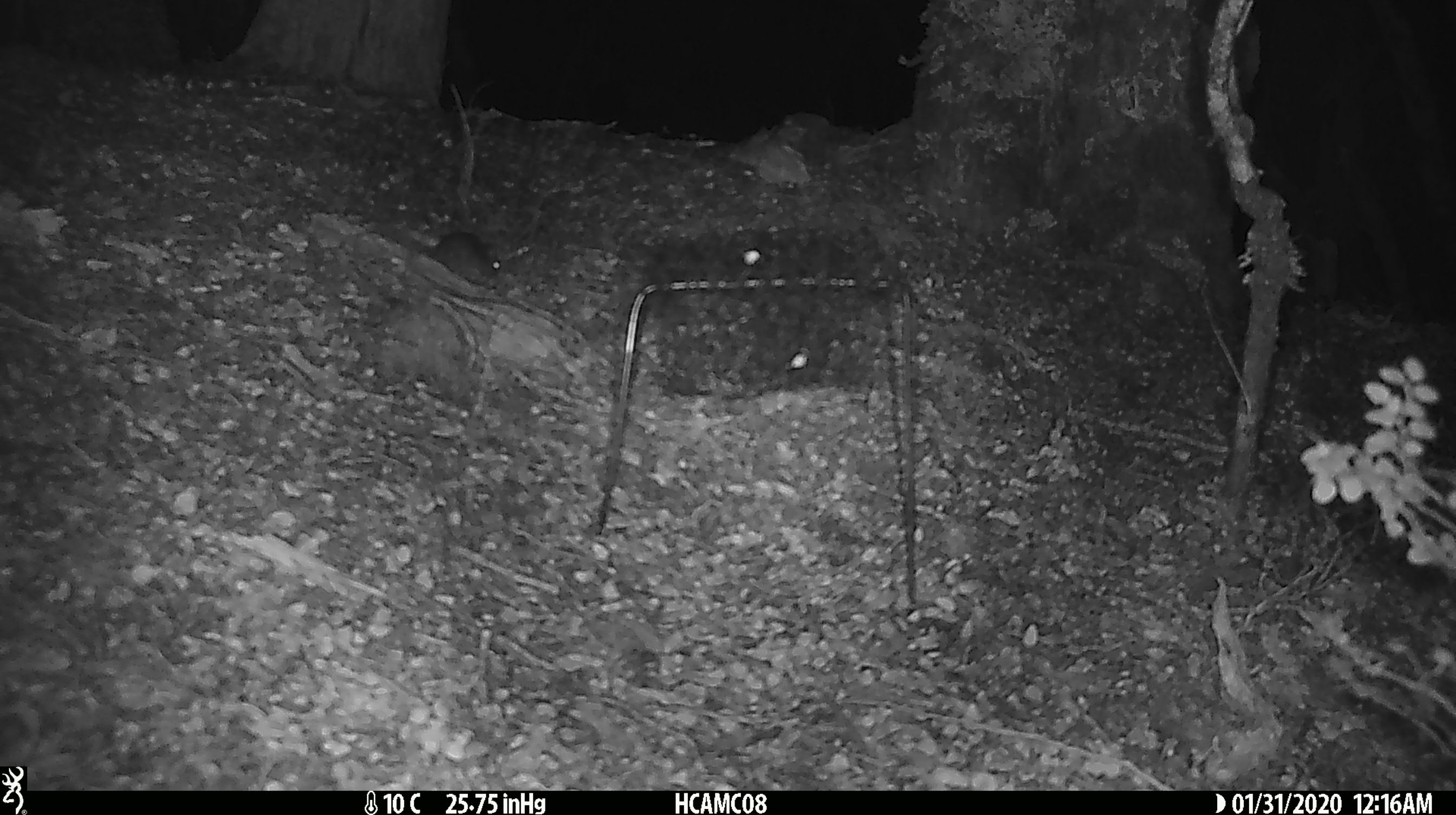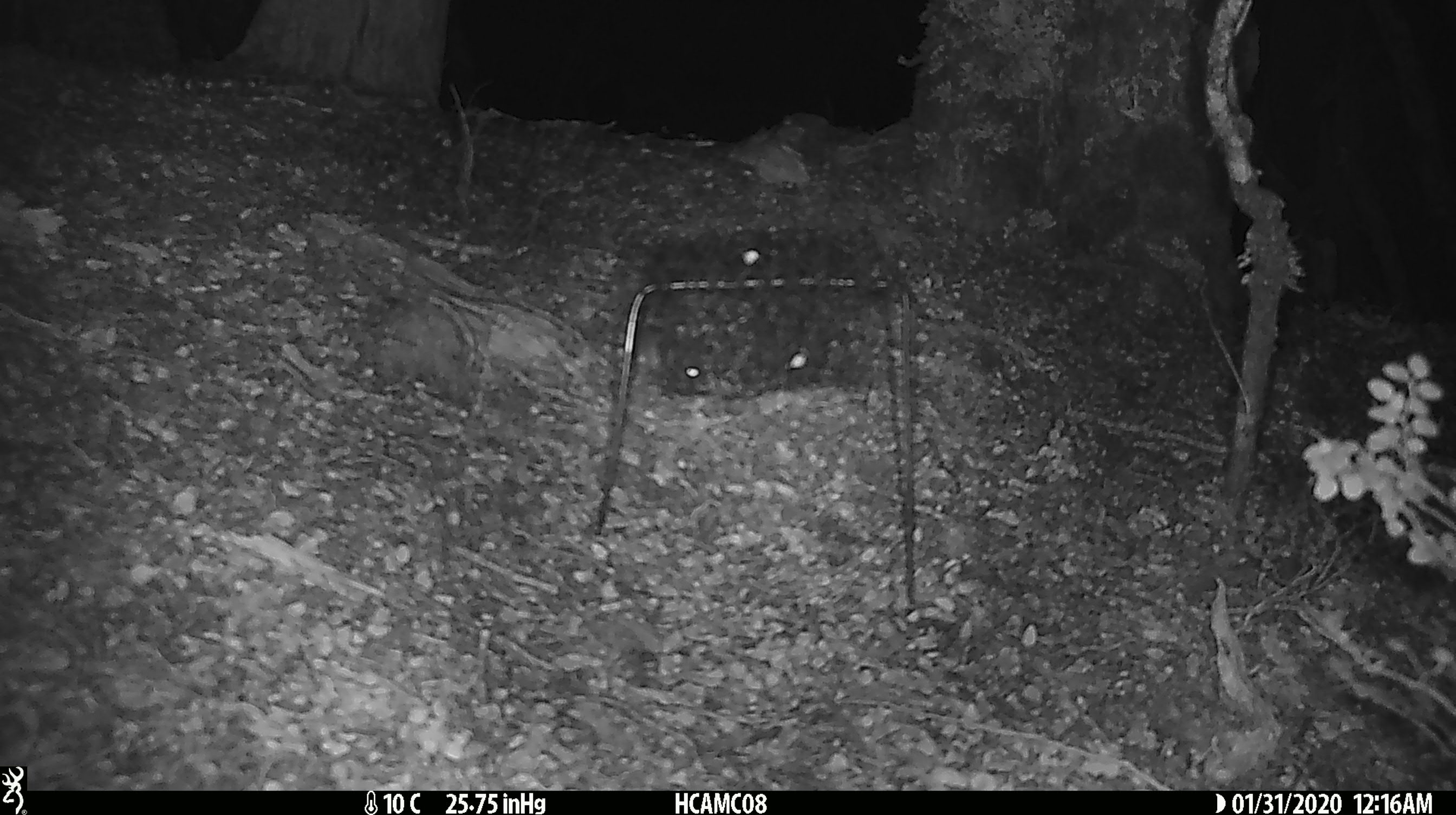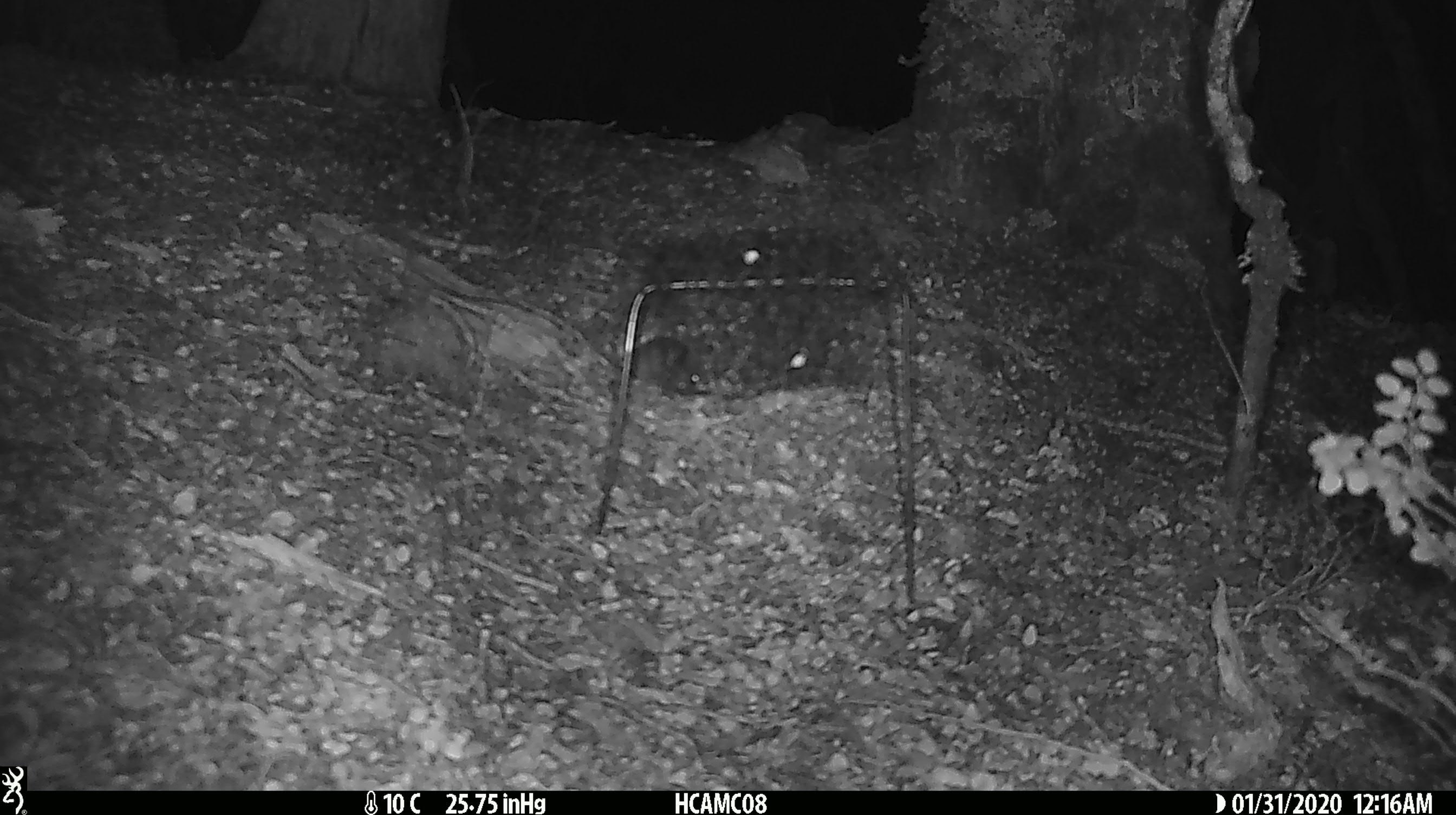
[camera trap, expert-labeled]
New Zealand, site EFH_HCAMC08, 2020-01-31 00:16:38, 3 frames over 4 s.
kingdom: Animalia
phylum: Chordata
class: Mammalia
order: Rodentia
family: Muridae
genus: Mus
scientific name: Mus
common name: mouse